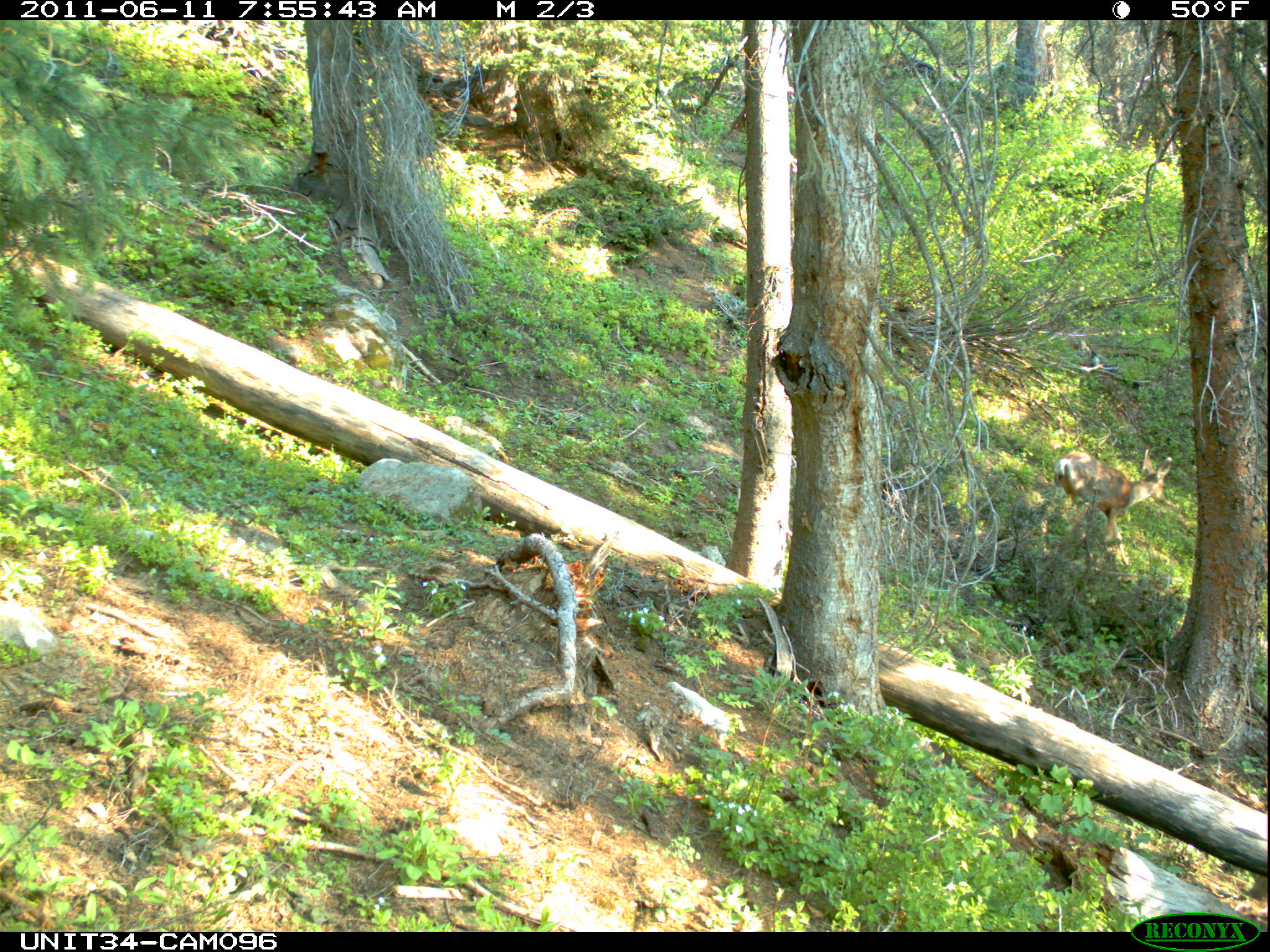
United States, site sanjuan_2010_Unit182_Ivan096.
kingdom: Animalia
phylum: Chordata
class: Mammalia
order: Artiodactyla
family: Cervidae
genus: Odocoileus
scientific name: Odocoileus hemionus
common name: mule deer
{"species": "Odocoileus hemionus (mule deer)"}